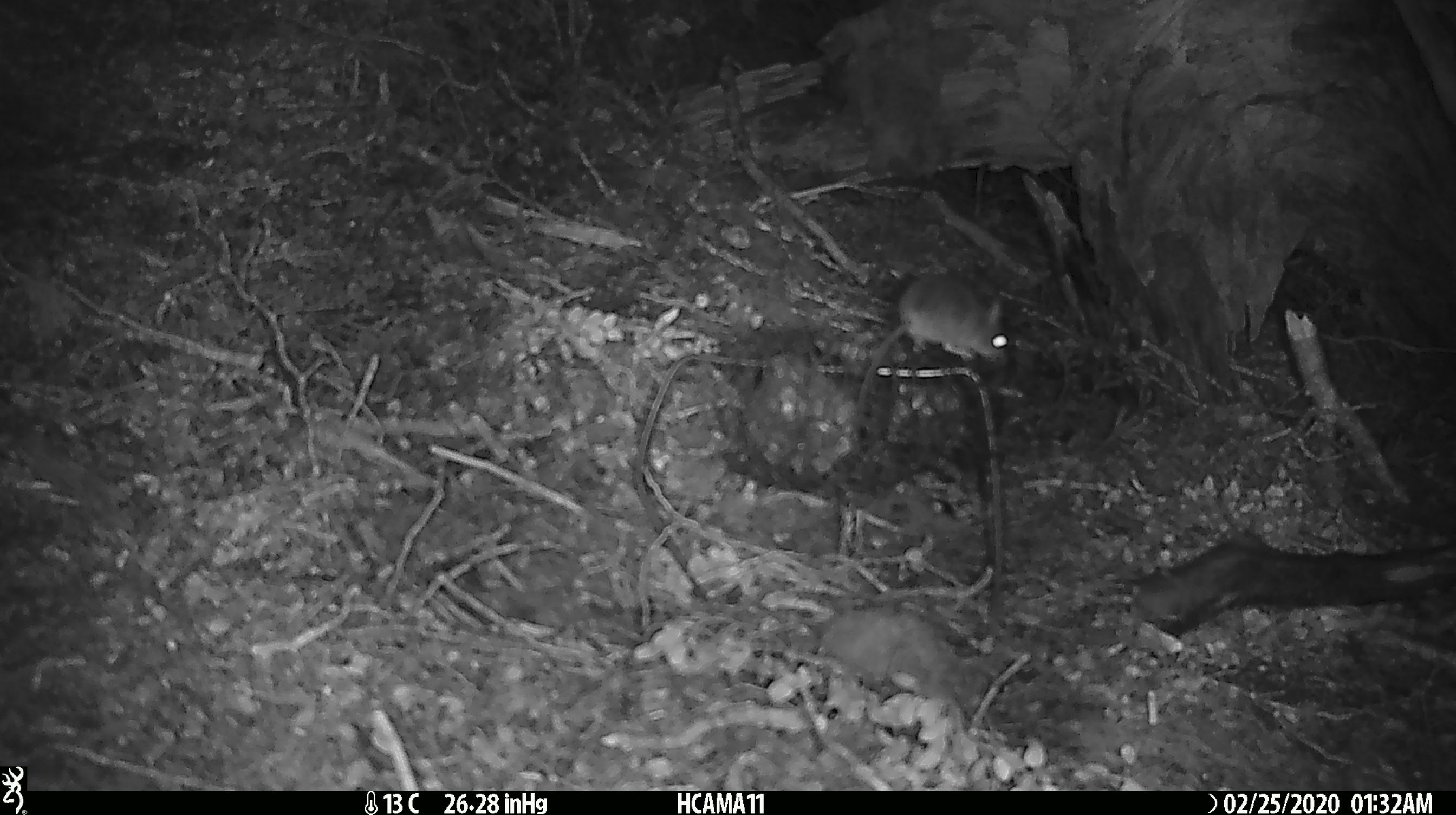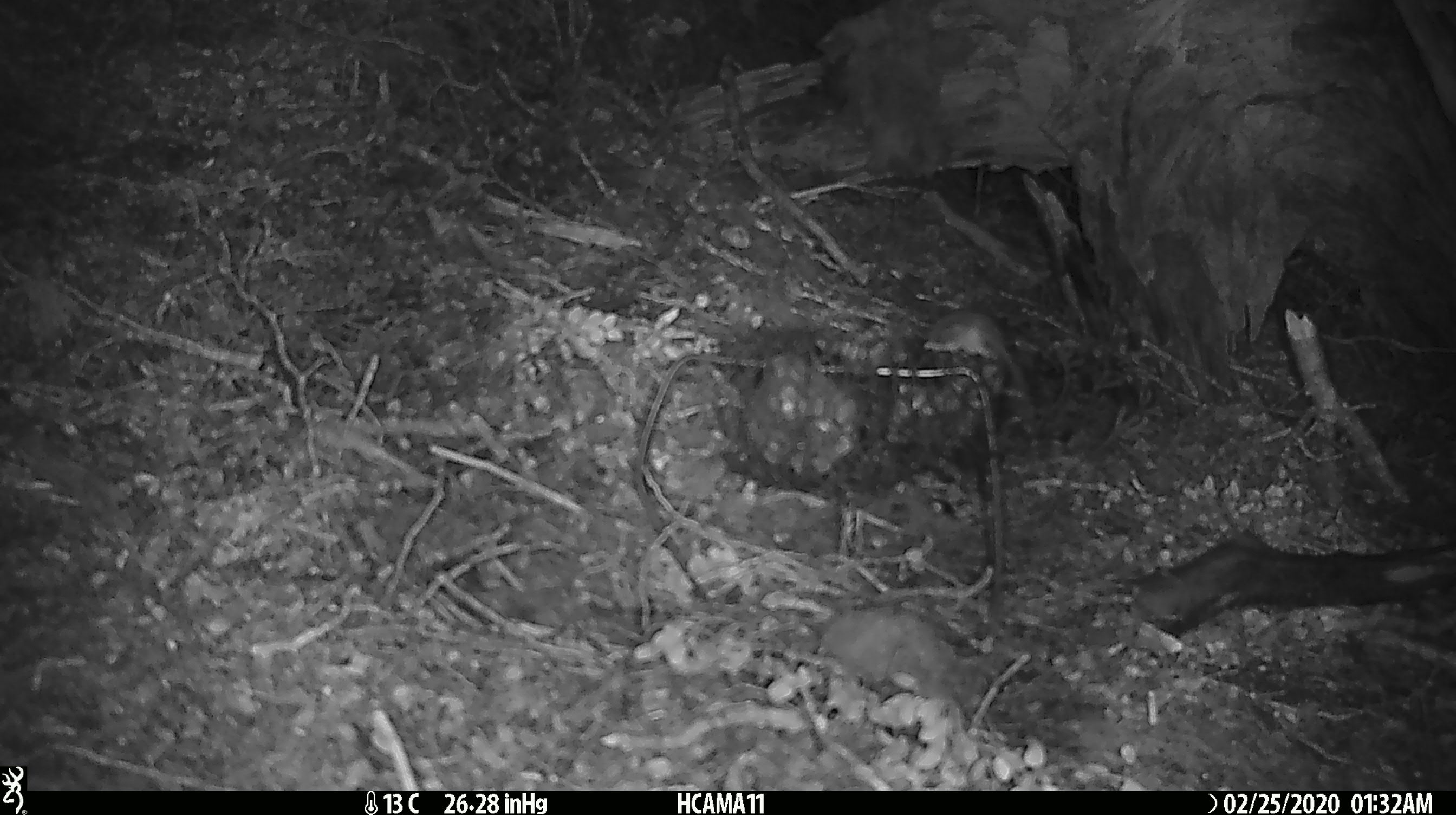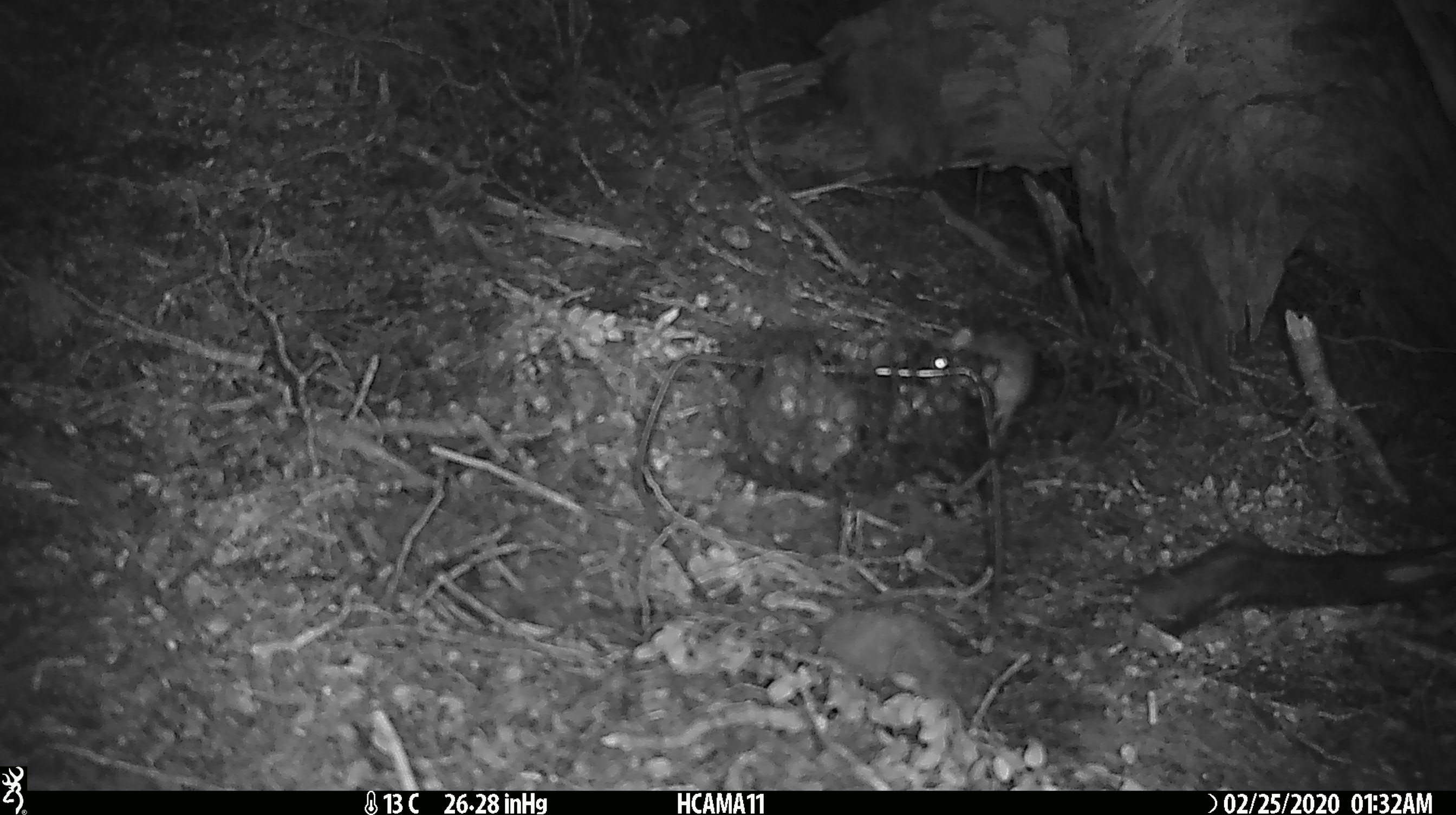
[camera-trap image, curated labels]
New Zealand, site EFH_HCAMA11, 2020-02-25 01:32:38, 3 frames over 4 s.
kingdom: Animalia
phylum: Chordata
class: Mammalia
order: Rodentia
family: Muridae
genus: Mus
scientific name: Mus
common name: mouse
Mouse (Mus).